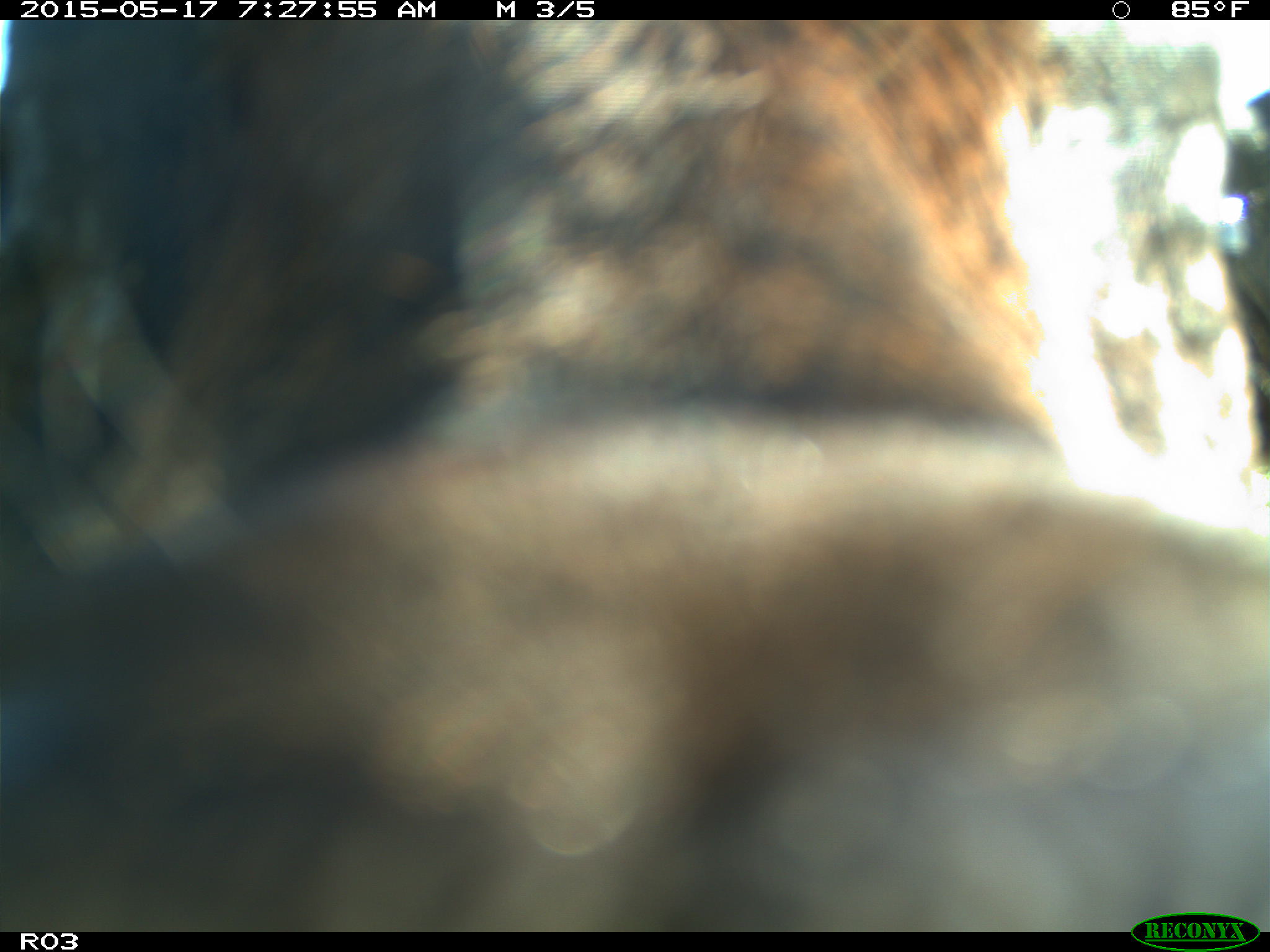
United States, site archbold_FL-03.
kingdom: Animalia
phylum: Chordata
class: Mammalia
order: Artiodactyla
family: Bovidae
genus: Bos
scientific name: Bos taurus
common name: domestic cow